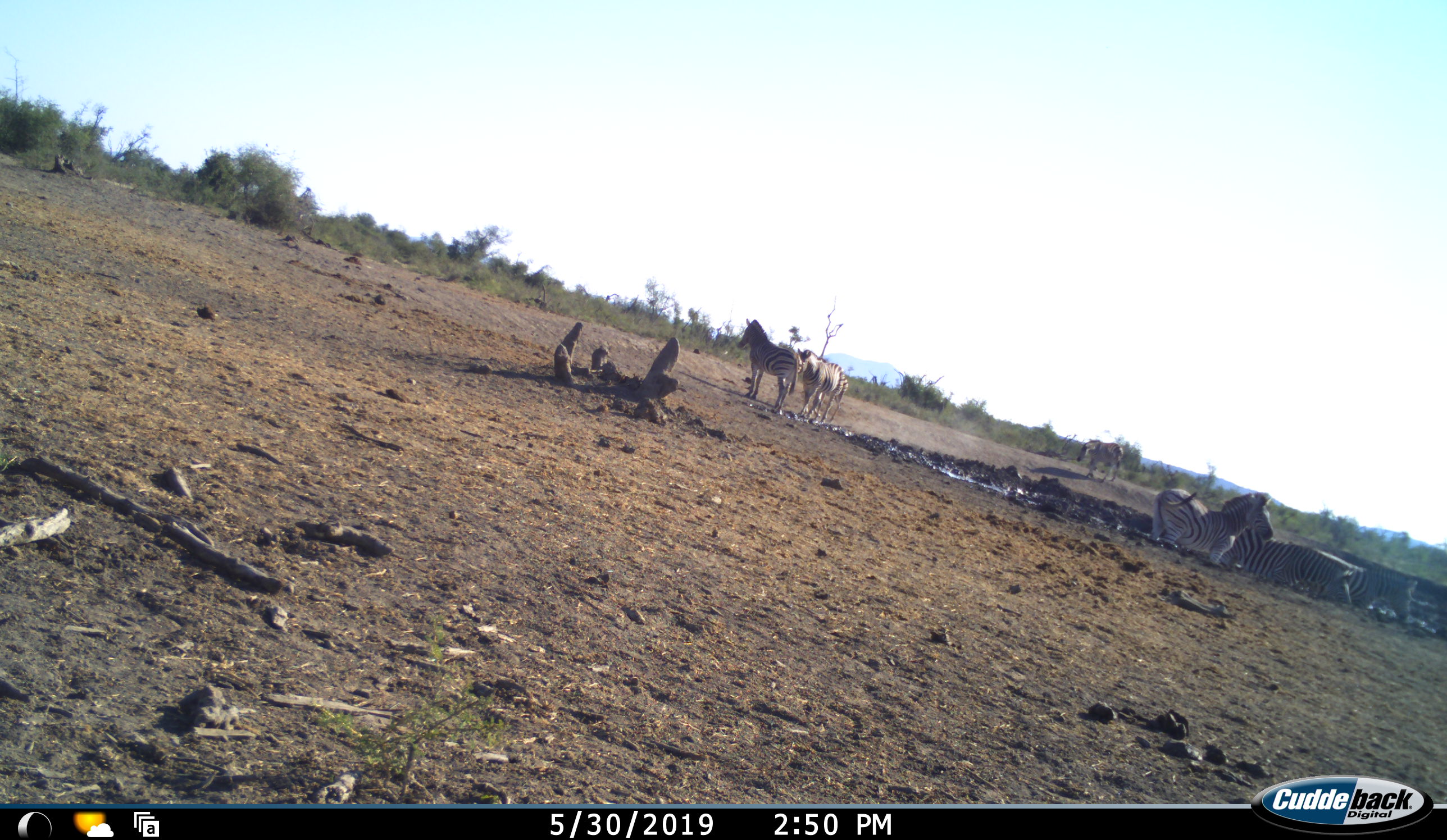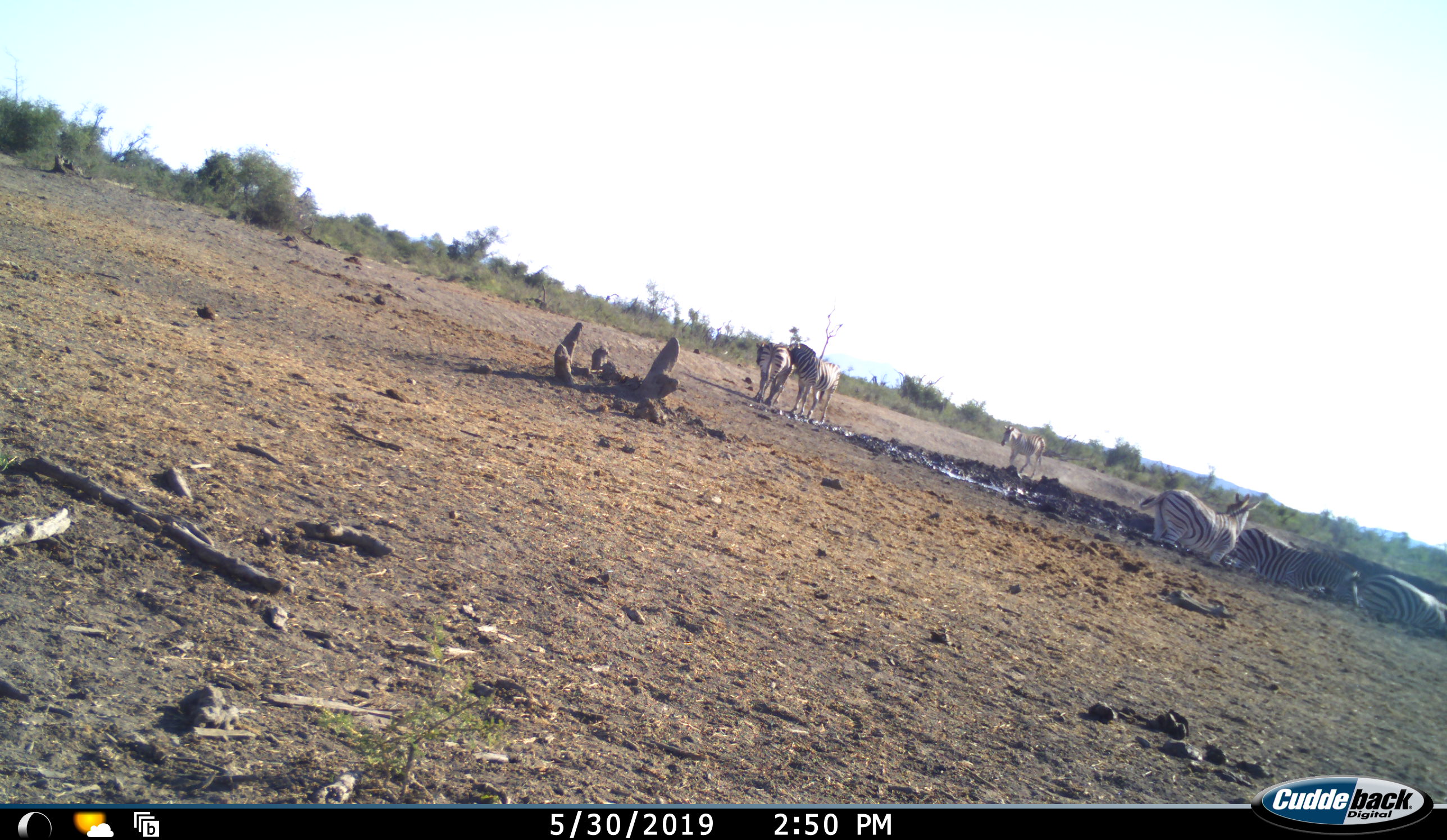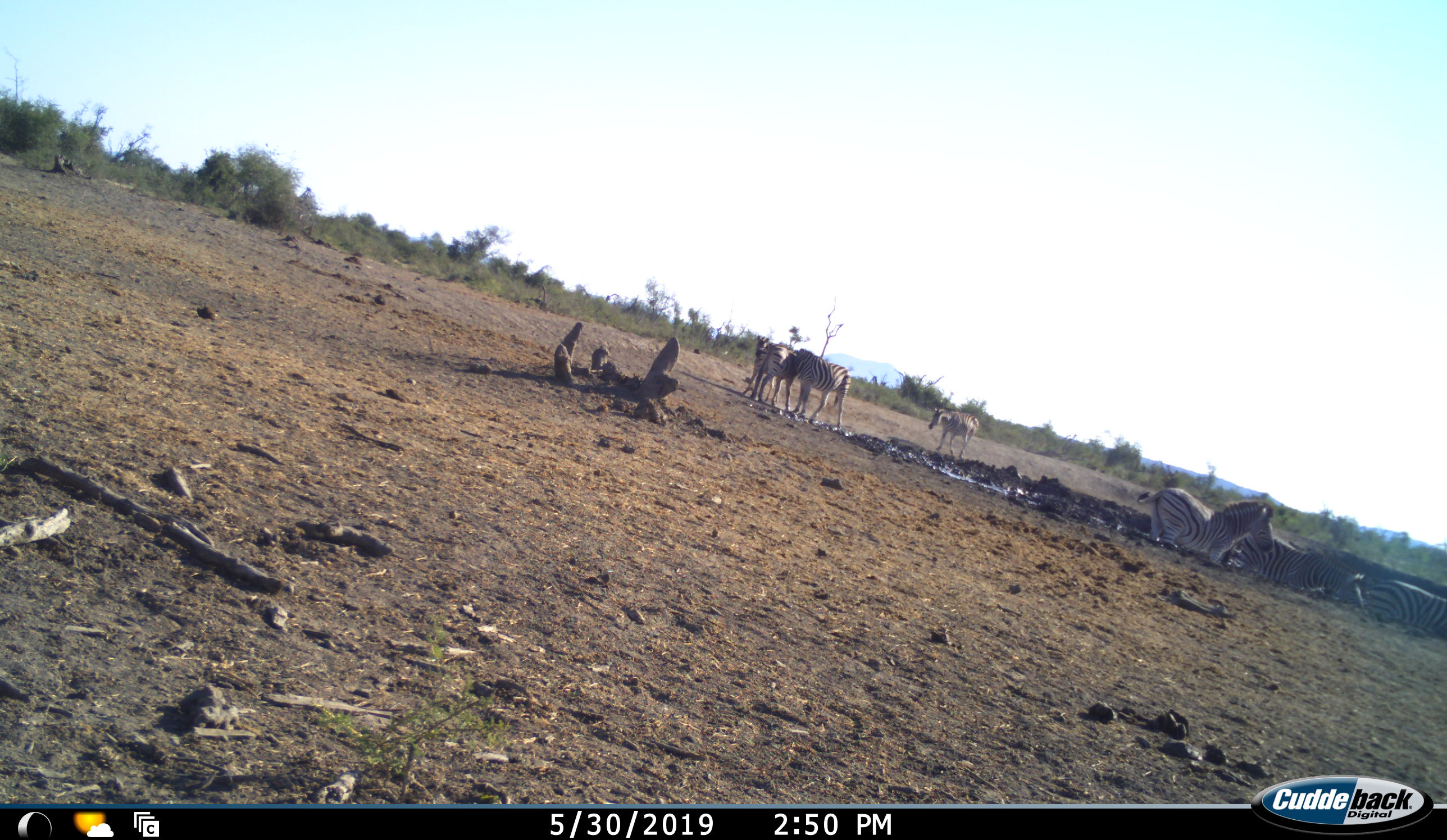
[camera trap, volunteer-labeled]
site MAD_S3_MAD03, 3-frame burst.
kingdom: Animalia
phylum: Chordata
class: Mammalia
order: Perissodactyla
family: Equidae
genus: Equus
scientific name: Equus quagga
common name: plains zebra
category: zebraplains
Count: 6.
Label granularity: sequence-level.